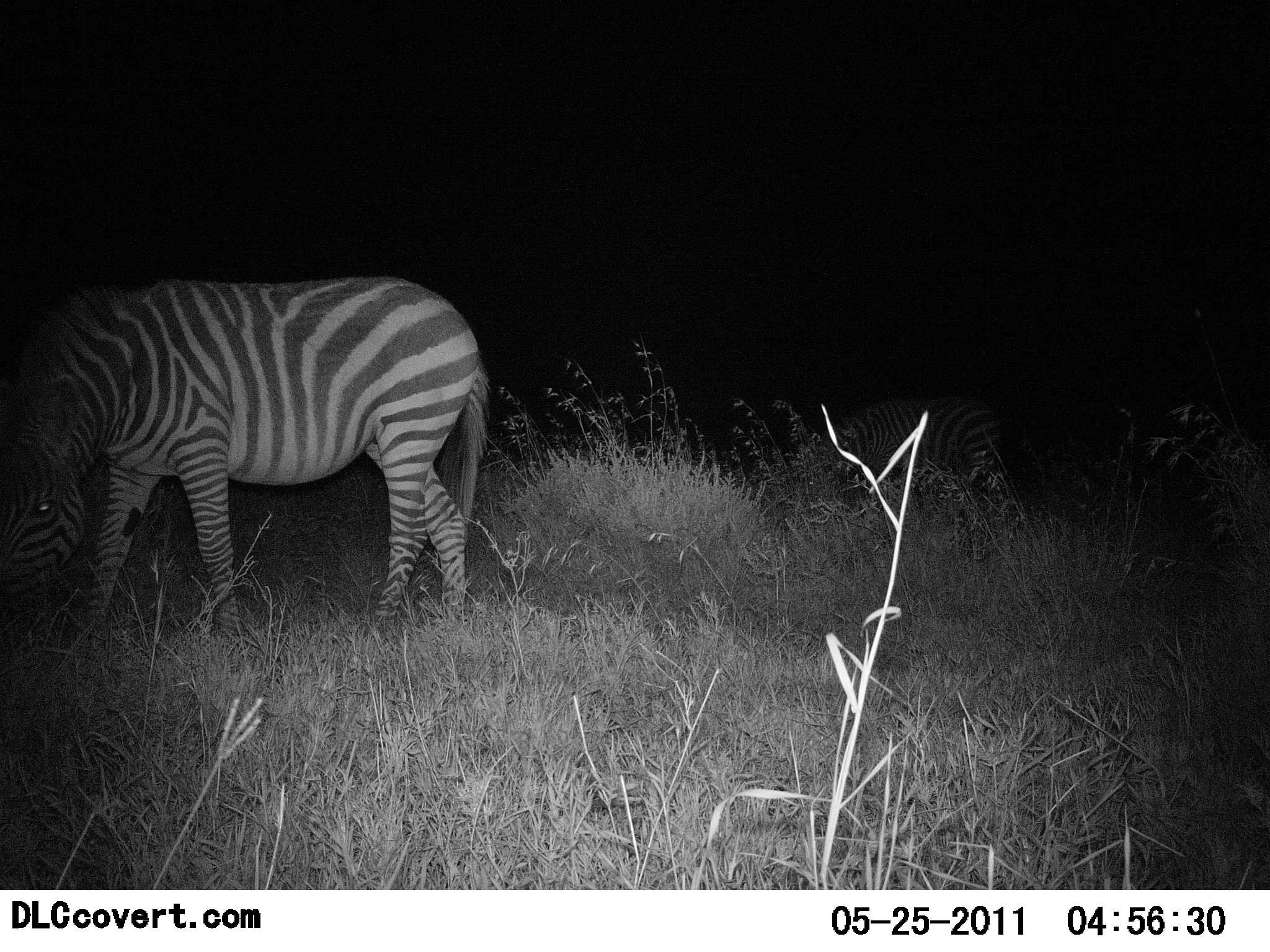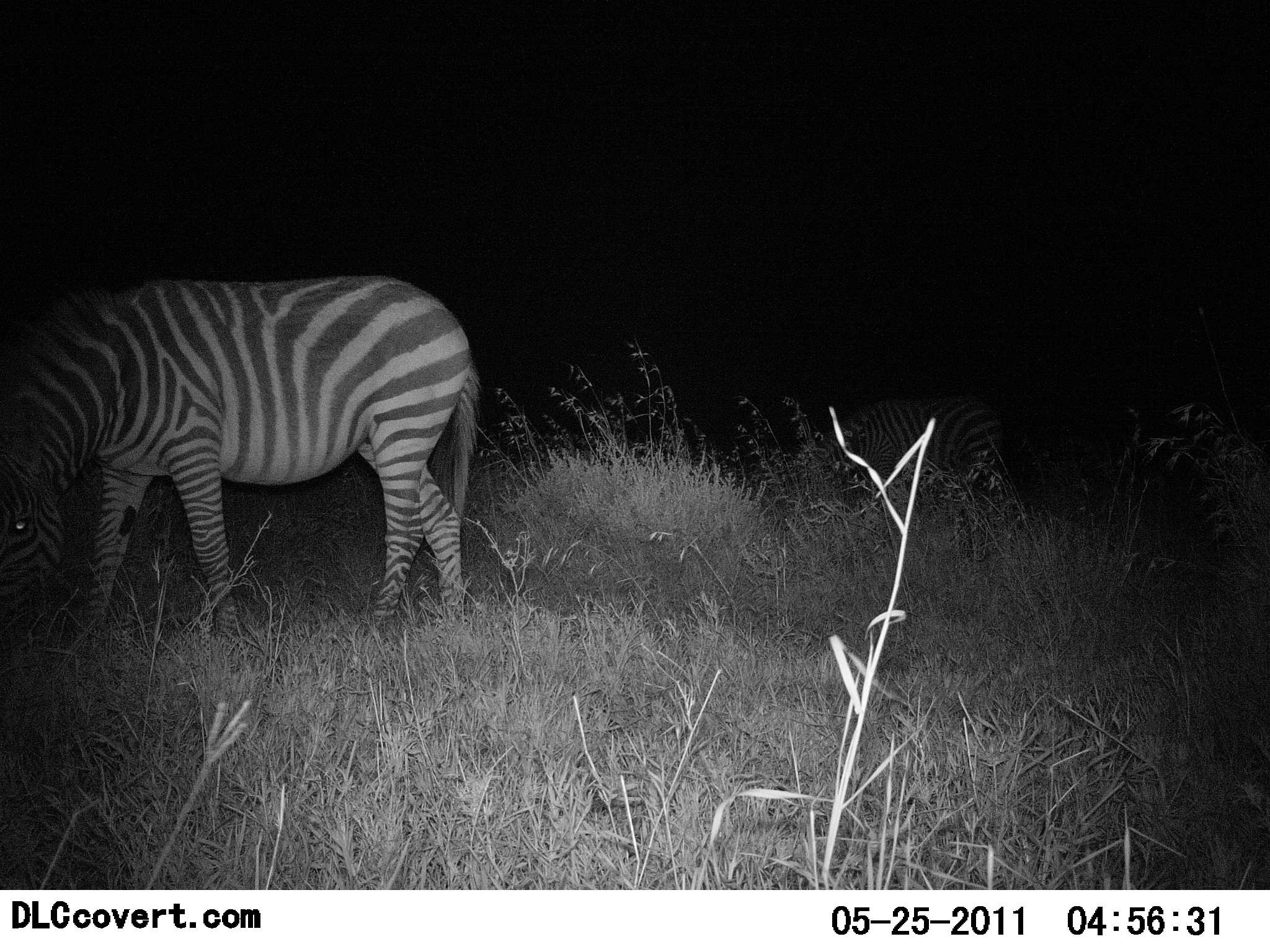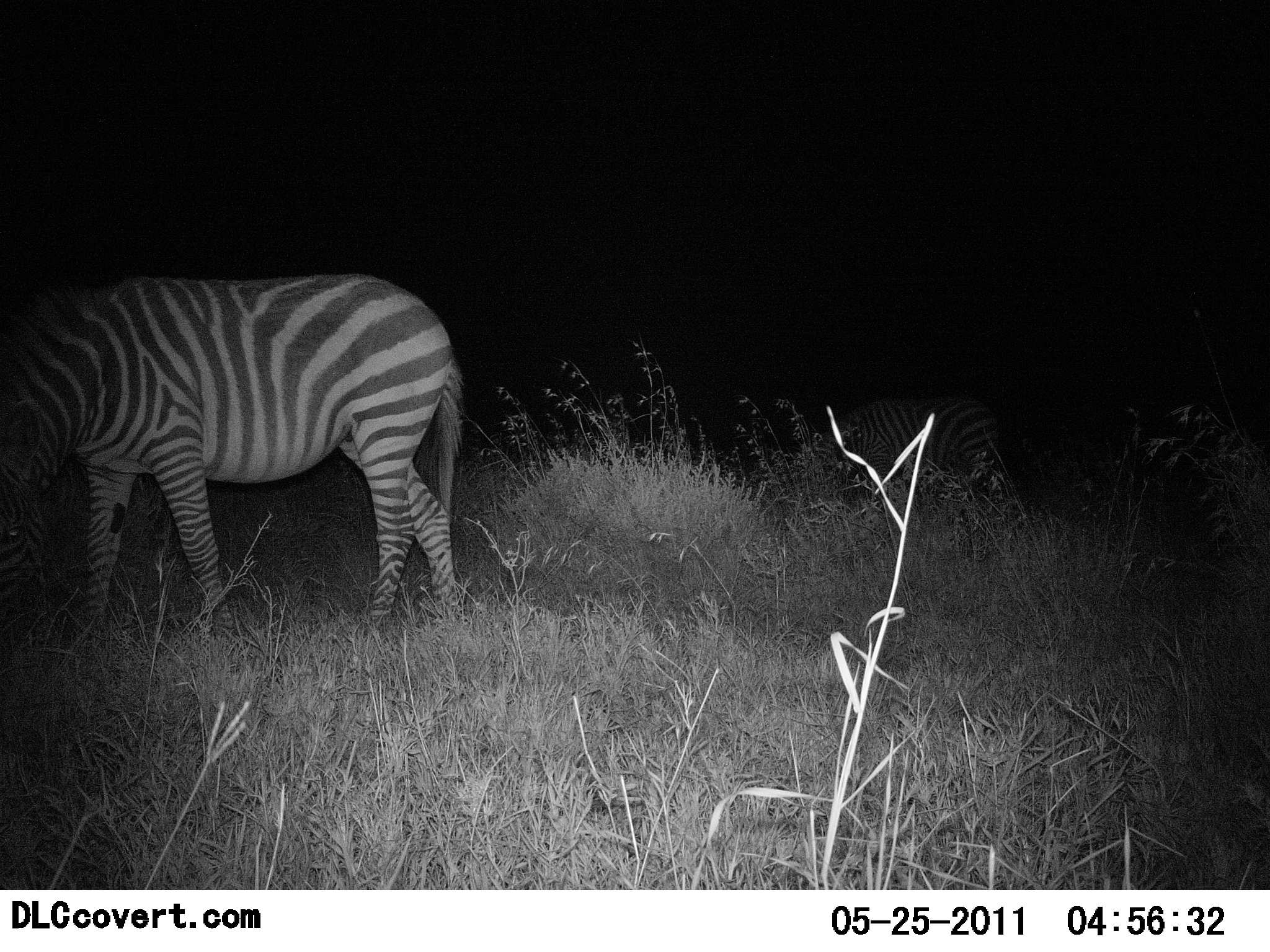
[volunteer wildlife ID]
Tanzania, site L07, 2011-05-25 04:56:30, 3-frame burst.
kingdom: Animalia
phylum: Chordata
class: Mammalia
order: Perissodactyla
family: Equidae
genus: Equus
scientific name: Equus quagga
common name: plains zebra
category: zebra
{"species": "zebra (plains zebra) (Equus quagga)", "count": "1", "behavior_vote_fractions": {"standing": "40%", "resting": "0%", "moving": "30%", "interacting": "0%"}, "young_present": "0%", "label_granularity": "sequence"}